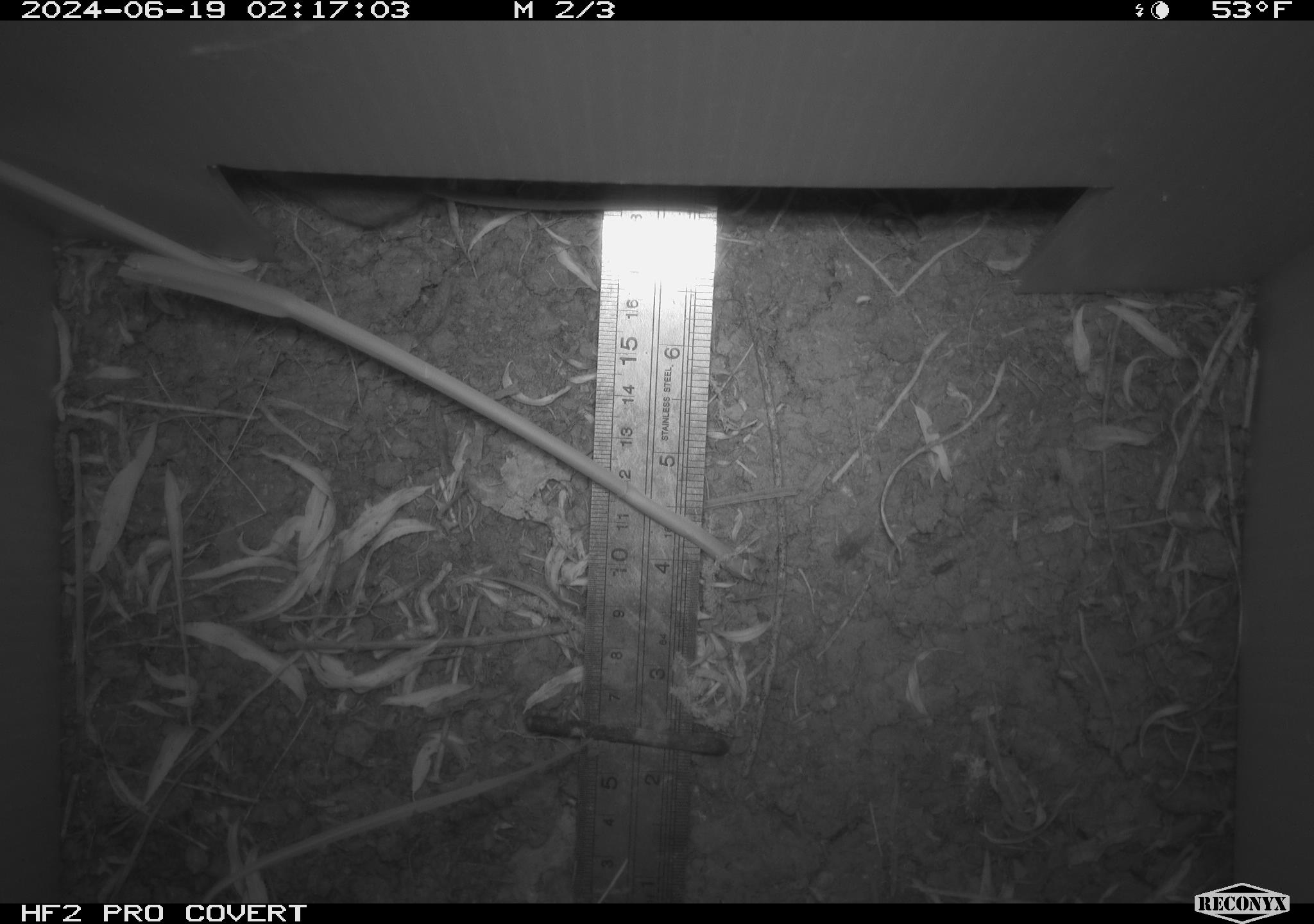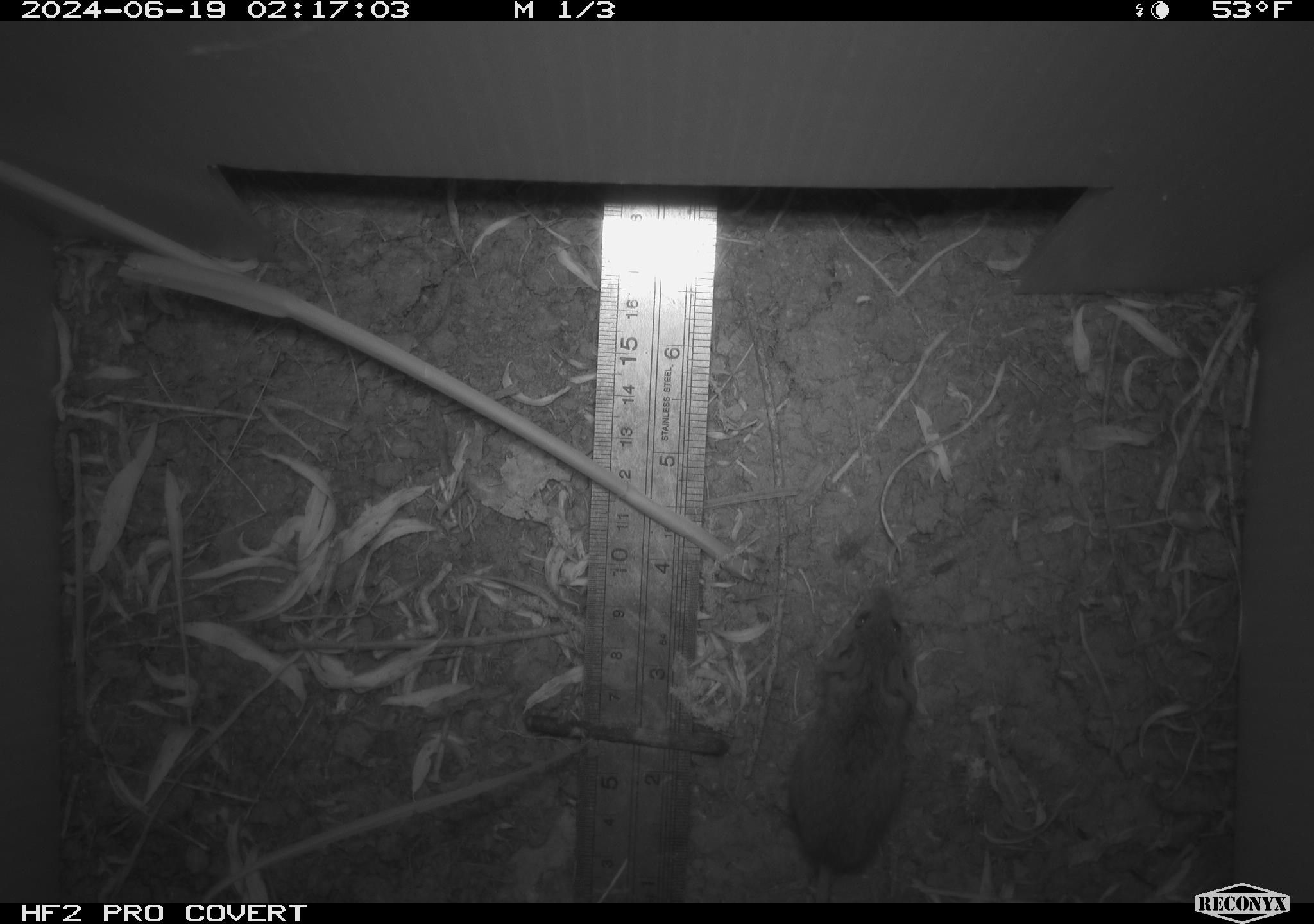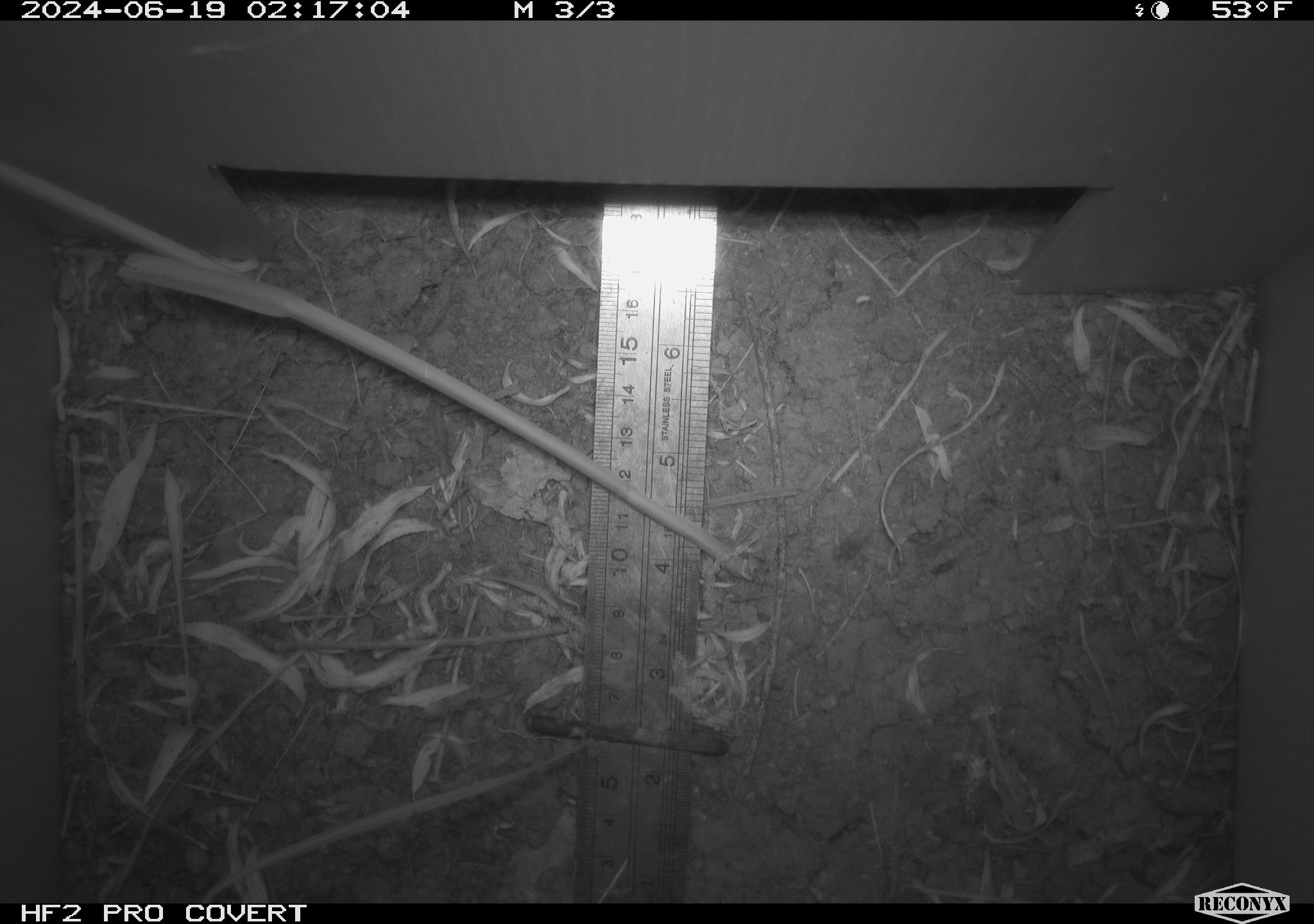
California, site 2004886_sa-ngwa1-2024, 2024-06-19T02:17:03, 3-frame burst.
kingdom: Animalia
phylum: Chordata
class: Mammalia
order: Rodentia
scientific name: Rodentia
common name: mouse species